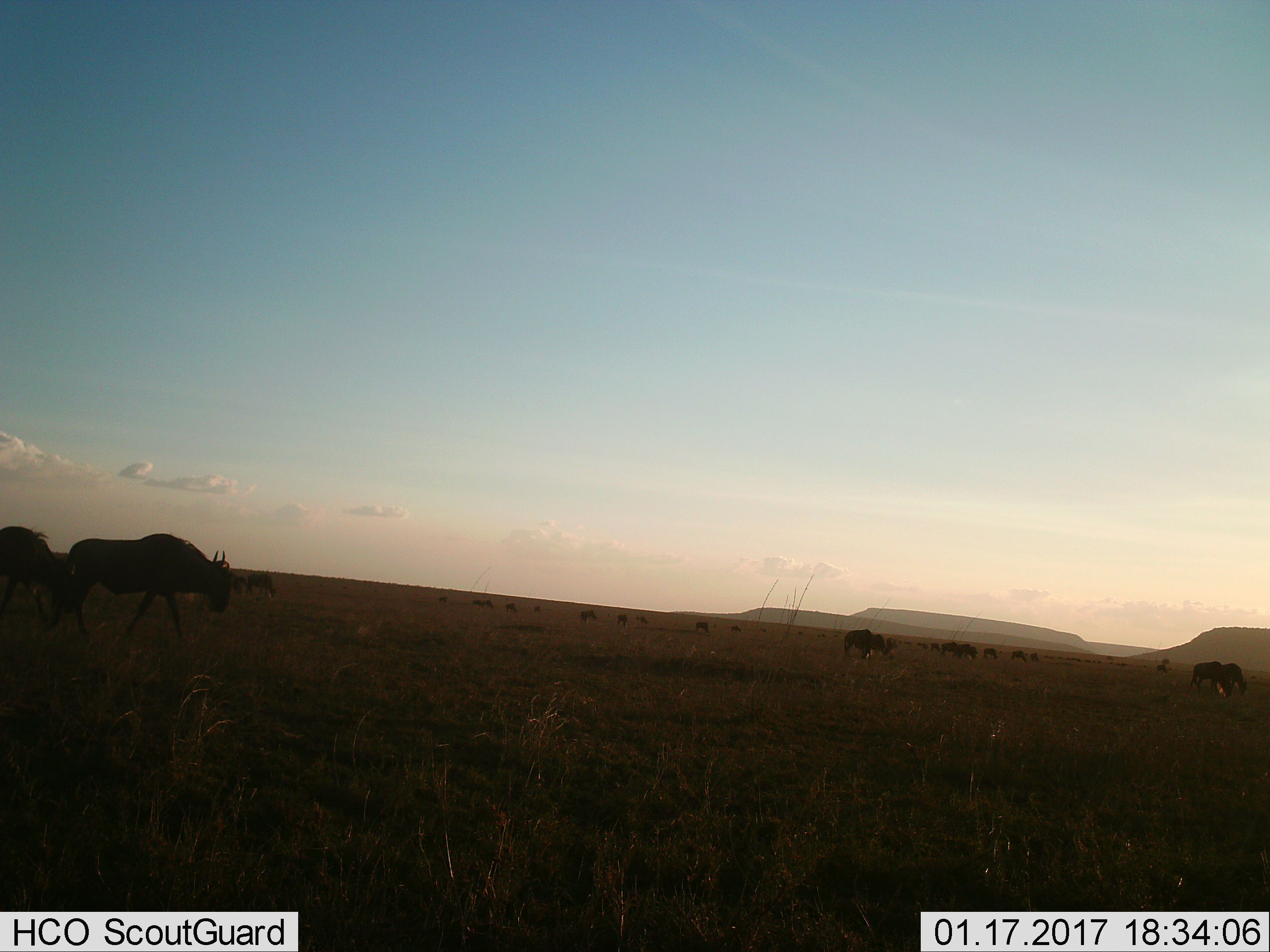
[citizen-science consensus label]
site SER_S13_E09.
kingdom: Animalia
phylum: Chordata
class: Mammalia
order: Artiodactyla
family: Bovidae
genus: Connochaetes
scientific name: Connochaetes taurinus taurinus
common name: blue wildebeest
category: wildebeestblue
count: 11-50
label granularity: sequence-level